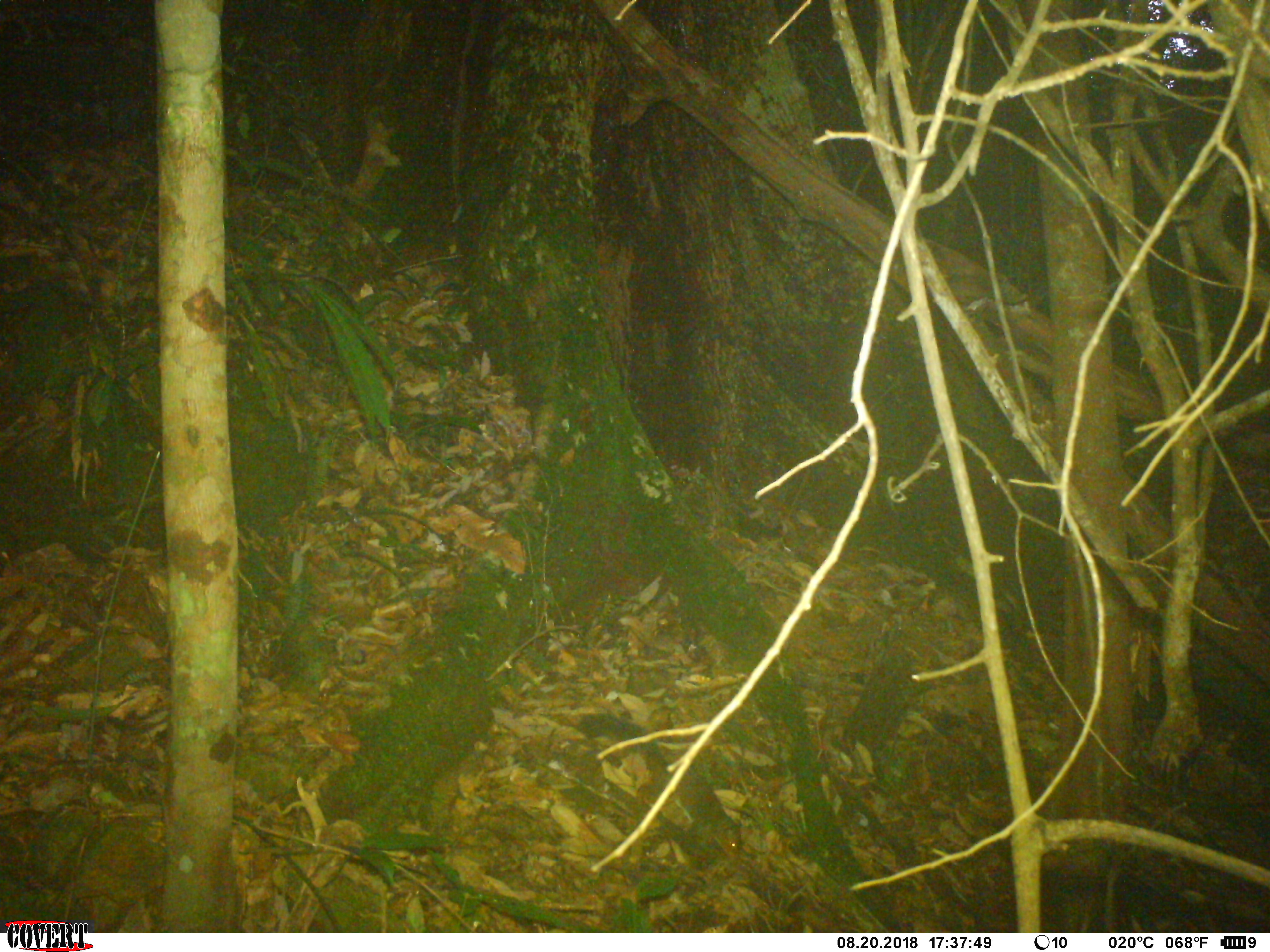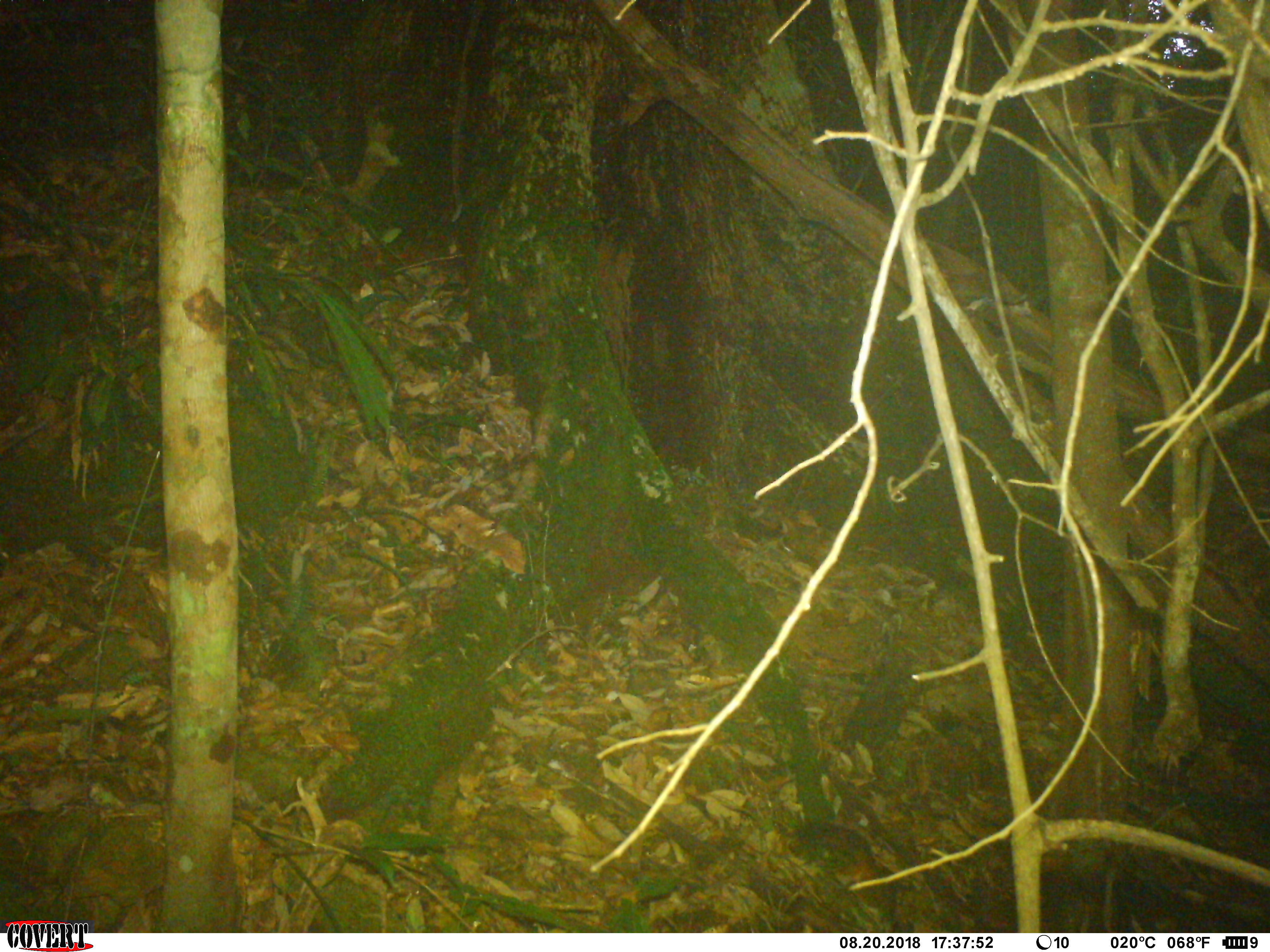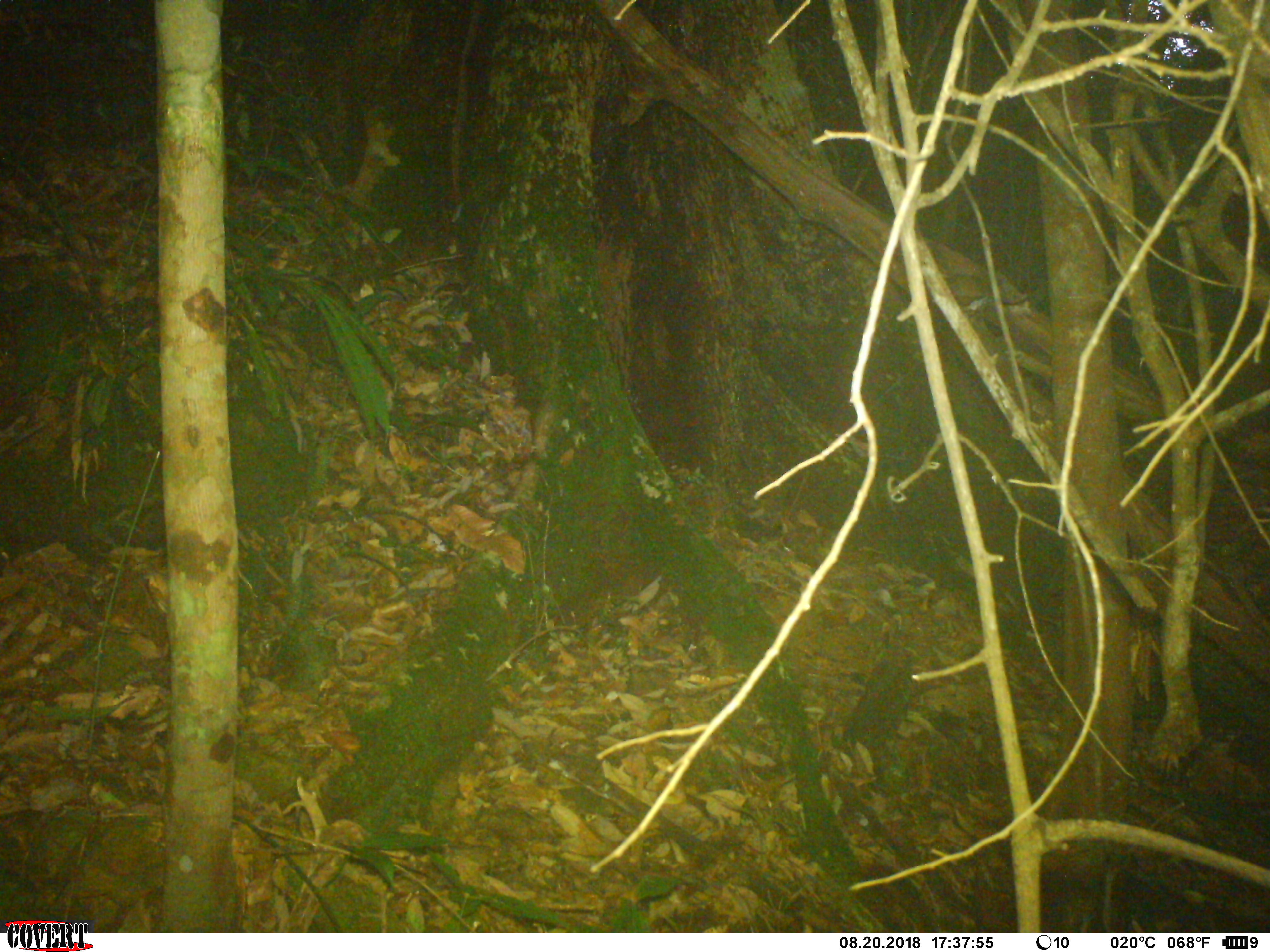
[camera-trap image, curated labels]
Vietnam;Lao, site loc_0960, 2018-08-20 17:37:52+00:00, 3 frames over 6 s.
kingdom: Animalia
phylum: Chordata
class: Mammalia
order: Rodentia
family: Sciuridae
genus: Dremomys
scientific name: Dremomys rufigenis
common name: red-cheeked squirrel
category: red cheeked squirrel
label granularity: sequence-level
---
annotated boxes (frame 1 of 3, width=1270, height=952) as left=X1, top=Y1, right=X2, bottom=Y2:
red cheeked squirrel: left=578, top=711, right=744, bottom=855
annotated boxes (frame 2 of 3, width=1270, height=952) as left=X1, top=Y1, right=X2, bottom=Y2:
red cheeked squirrel: left=796, top=819, right=907, bottom=933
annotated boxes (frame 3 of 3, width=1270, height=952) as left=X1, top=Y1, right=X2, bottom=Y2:
red cheeked squirrel: left=861, top=861, right=942, bottom=933